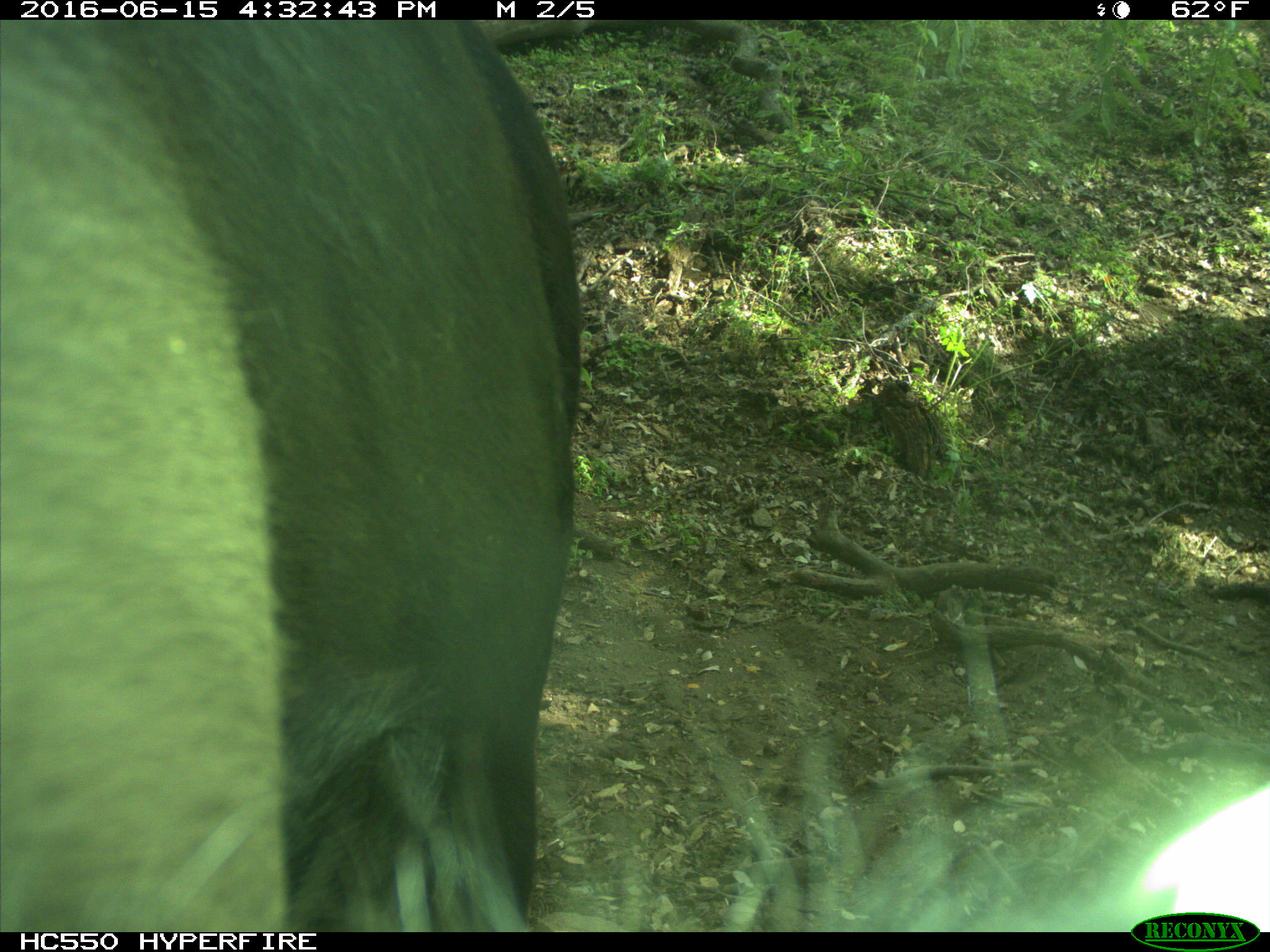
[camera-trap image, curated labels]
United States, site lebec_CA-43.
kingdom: Animalia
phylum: Chordata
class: Mammalia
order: Artiodactyla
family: Bovidae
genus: Bos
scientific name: Bos taurus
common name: domestic cow